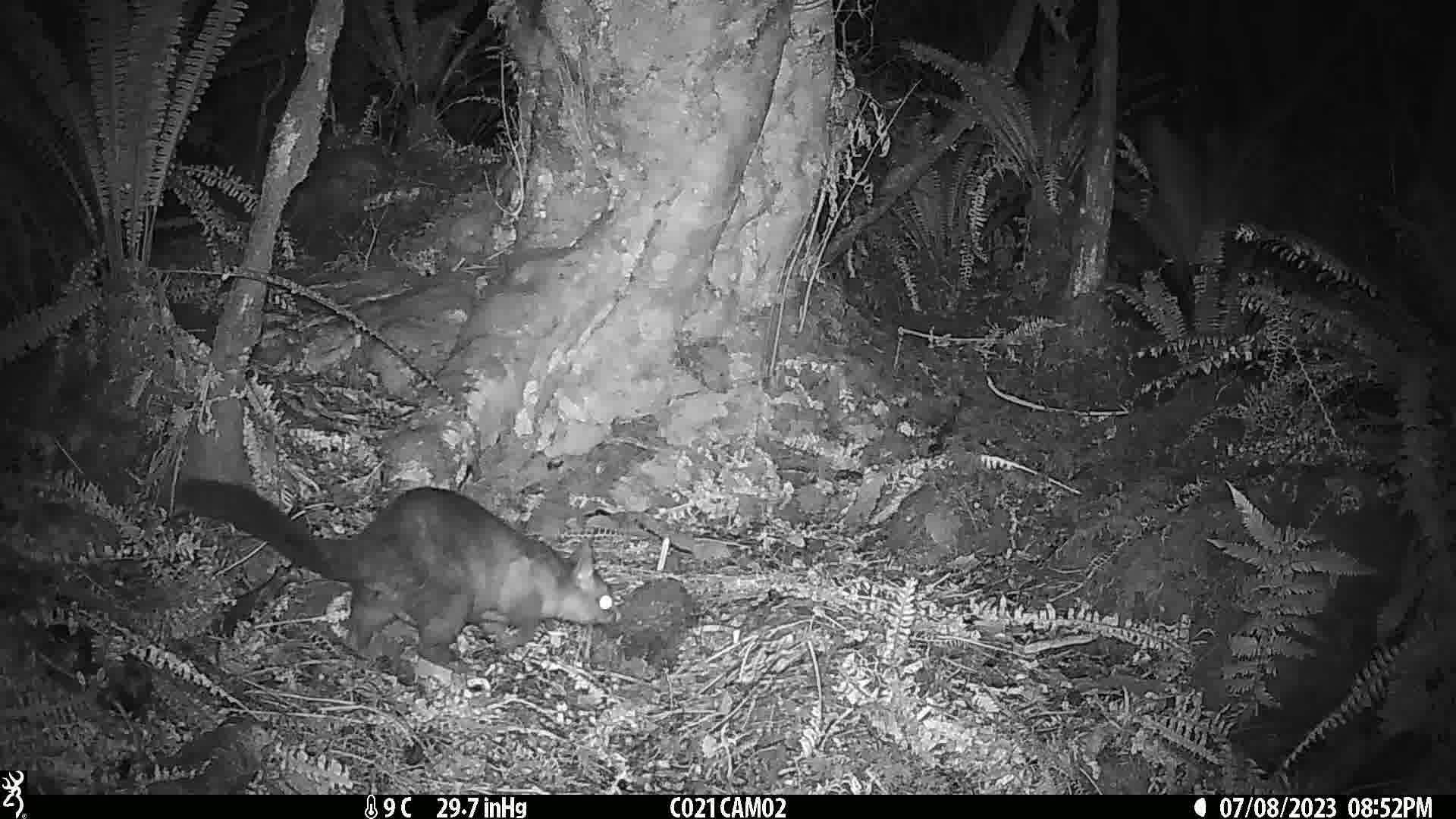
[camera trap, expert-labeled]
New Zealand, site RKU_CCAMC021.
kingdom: Animalia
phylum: Chordata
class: Mammalia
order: Diprotodontia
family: Phalangeridae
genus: Trichosurus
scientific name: Trichosurus vulpecula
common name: common brushtail possum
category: possum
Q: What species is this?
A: Possum (common brushtail possum) (Trichosurus vulpecula).